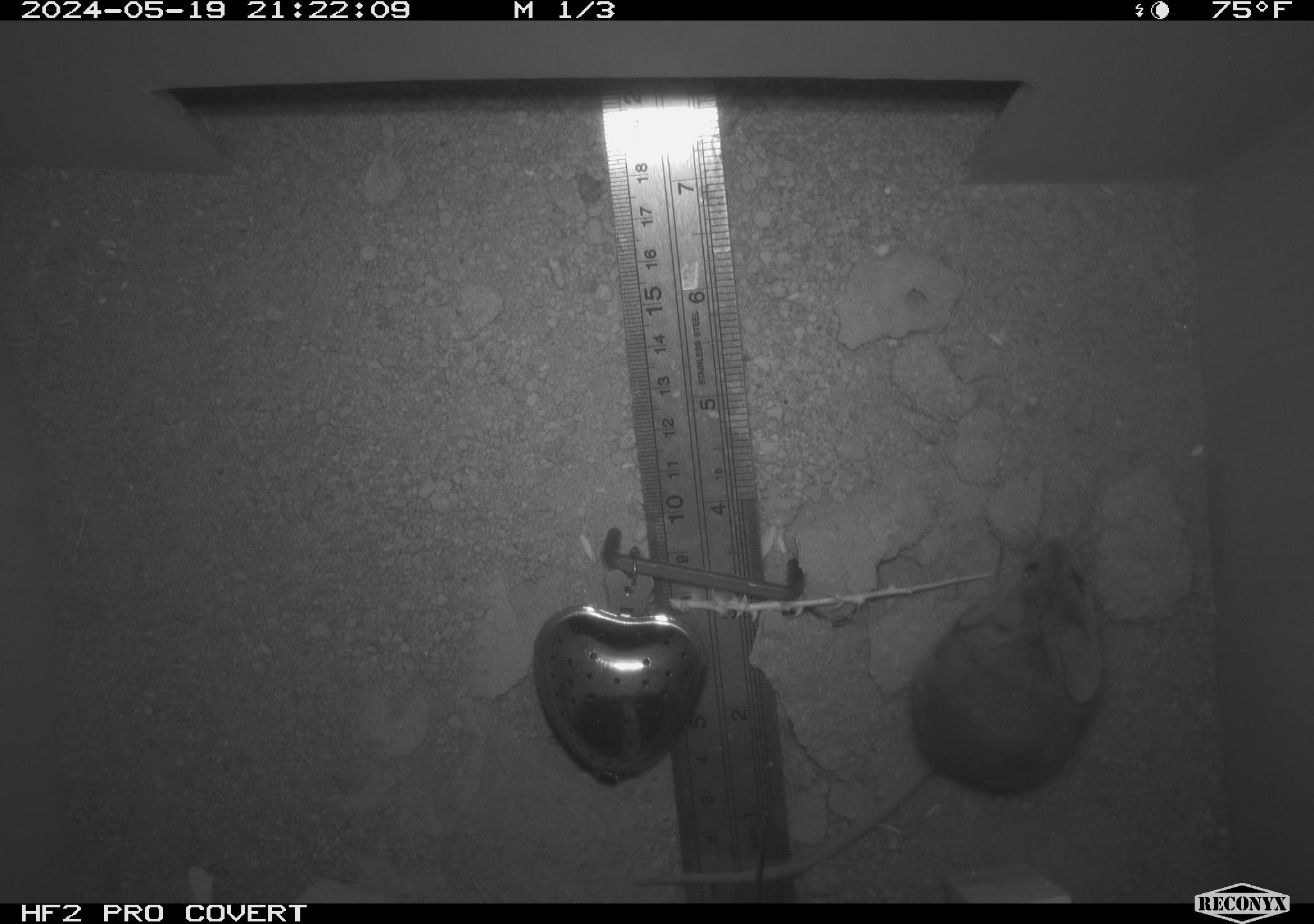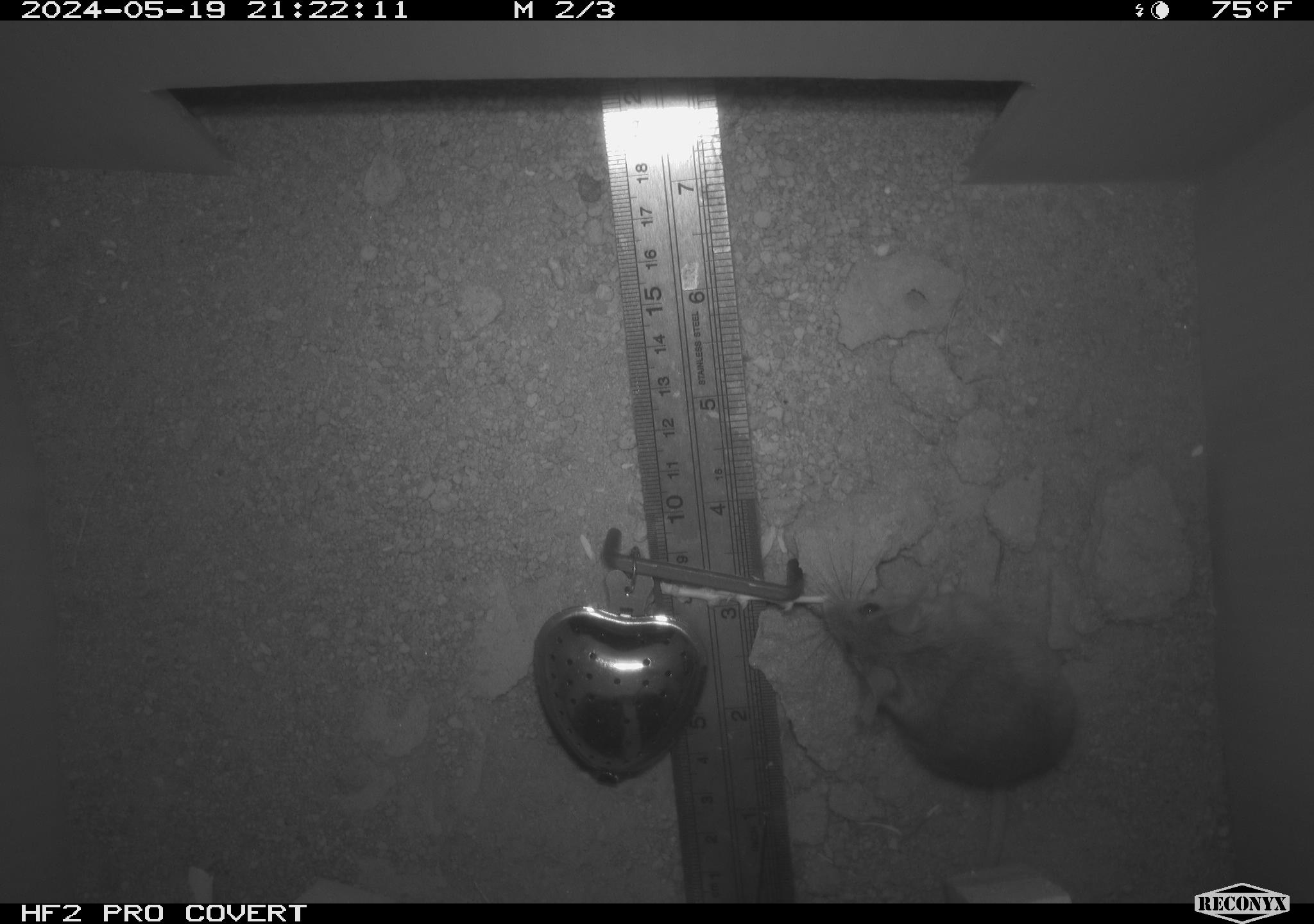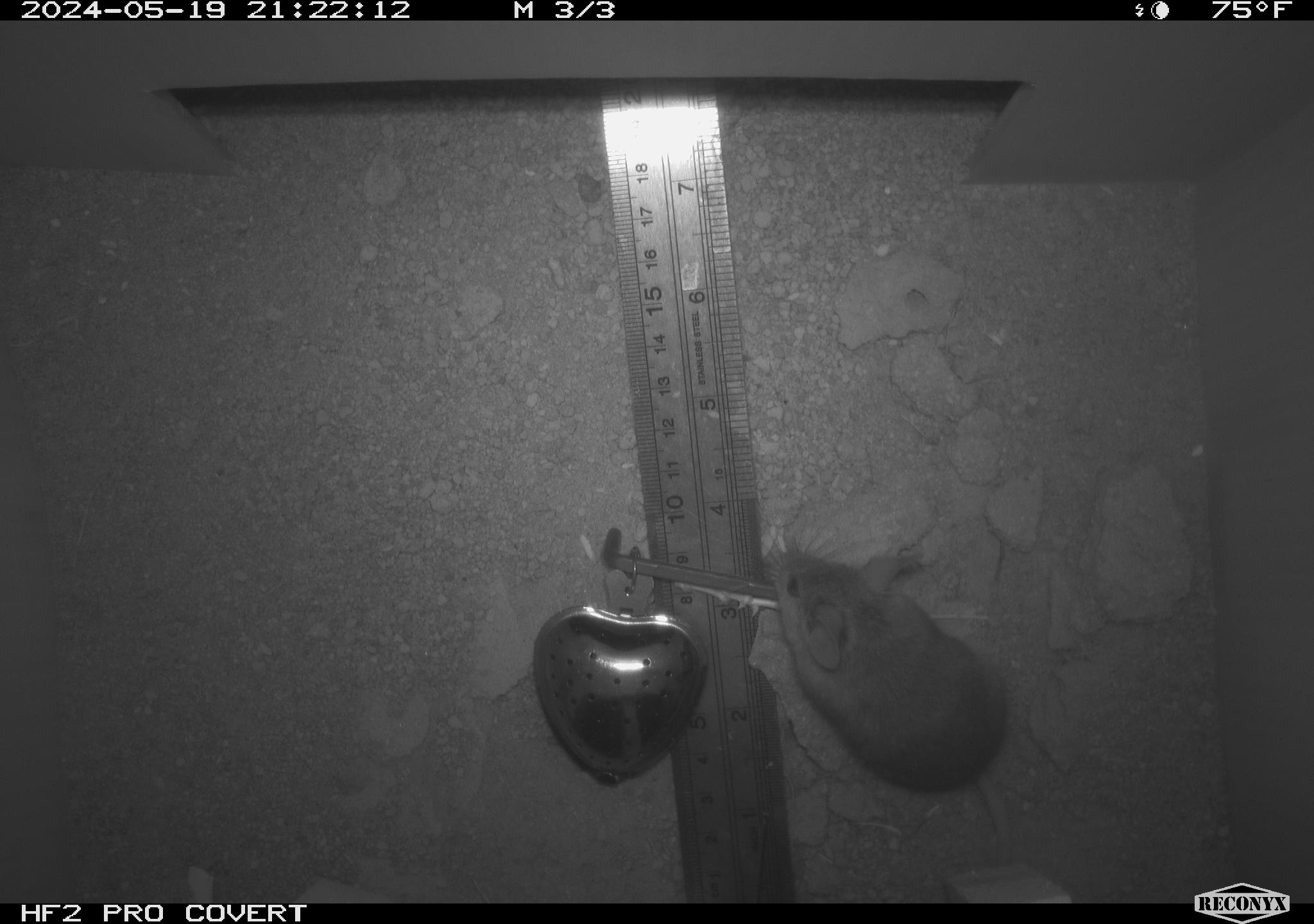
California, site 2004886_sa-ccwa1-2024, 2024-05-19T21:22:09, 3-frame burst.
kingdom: Animalia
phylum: Chordata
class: Mammalia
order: Rodentia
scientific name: Rodentia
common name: mouse species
Mouse species (Rodentia).